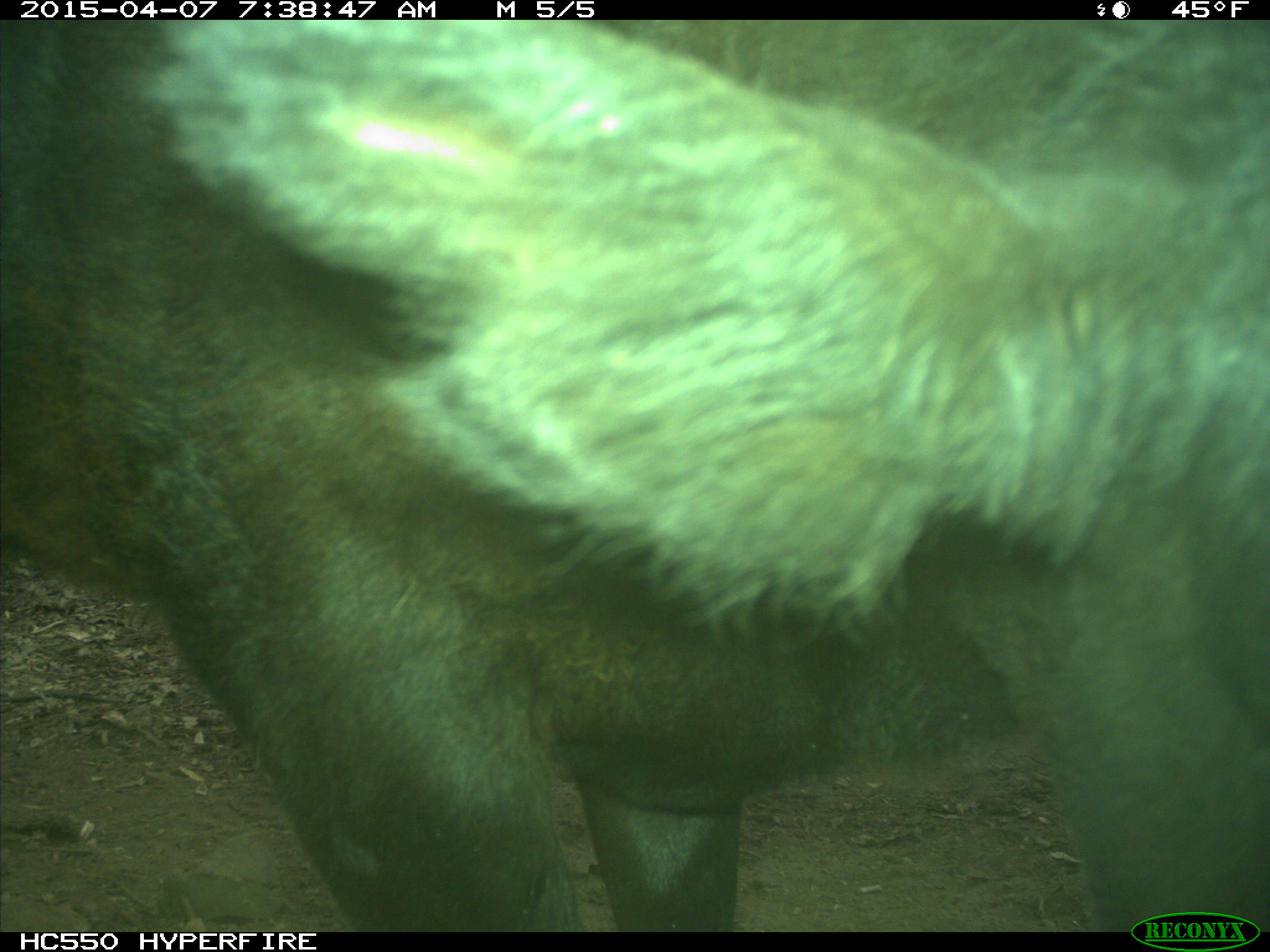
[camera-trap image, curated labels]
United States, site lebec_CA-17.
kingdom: Animalia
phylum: Chordata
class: Mammalia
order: Artiodactyla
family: Bovidae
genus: Bos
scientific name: Bos taurus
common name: domestic cow